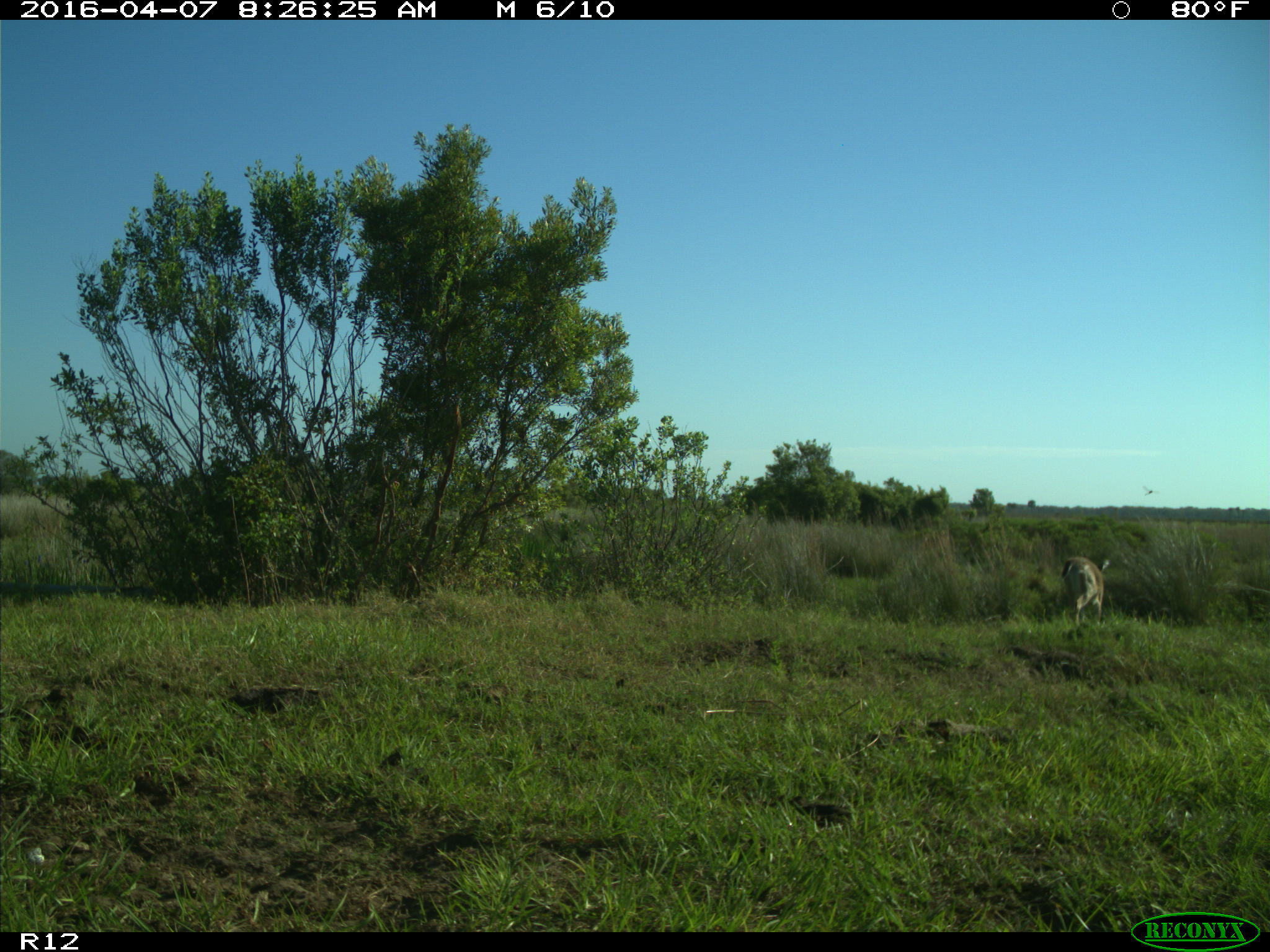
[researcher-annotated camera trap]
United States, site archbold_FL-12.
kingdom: Animalia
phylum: Chordata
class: Mammalia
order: Artiodactyla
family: Cervidae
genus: Odocoileus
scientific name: Odocoileus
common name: deer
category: unidentified deer